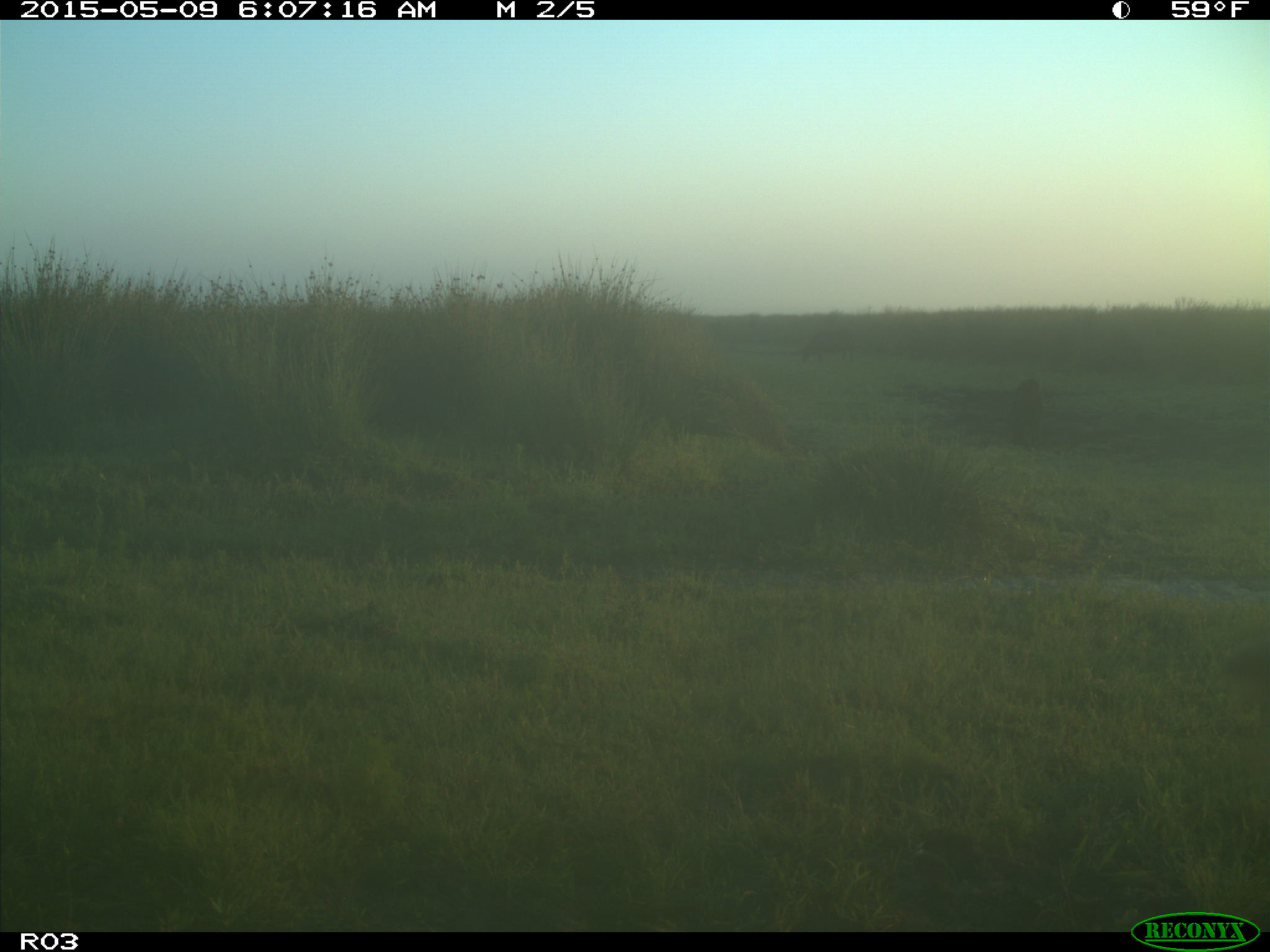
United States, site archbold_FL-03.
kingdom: Animalia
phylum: Chordata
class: Mammalia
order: Artiodactyla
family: Bovidae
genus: Bos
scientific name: Bos taurus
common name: domestic cow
Bos taurus (domestic cow).